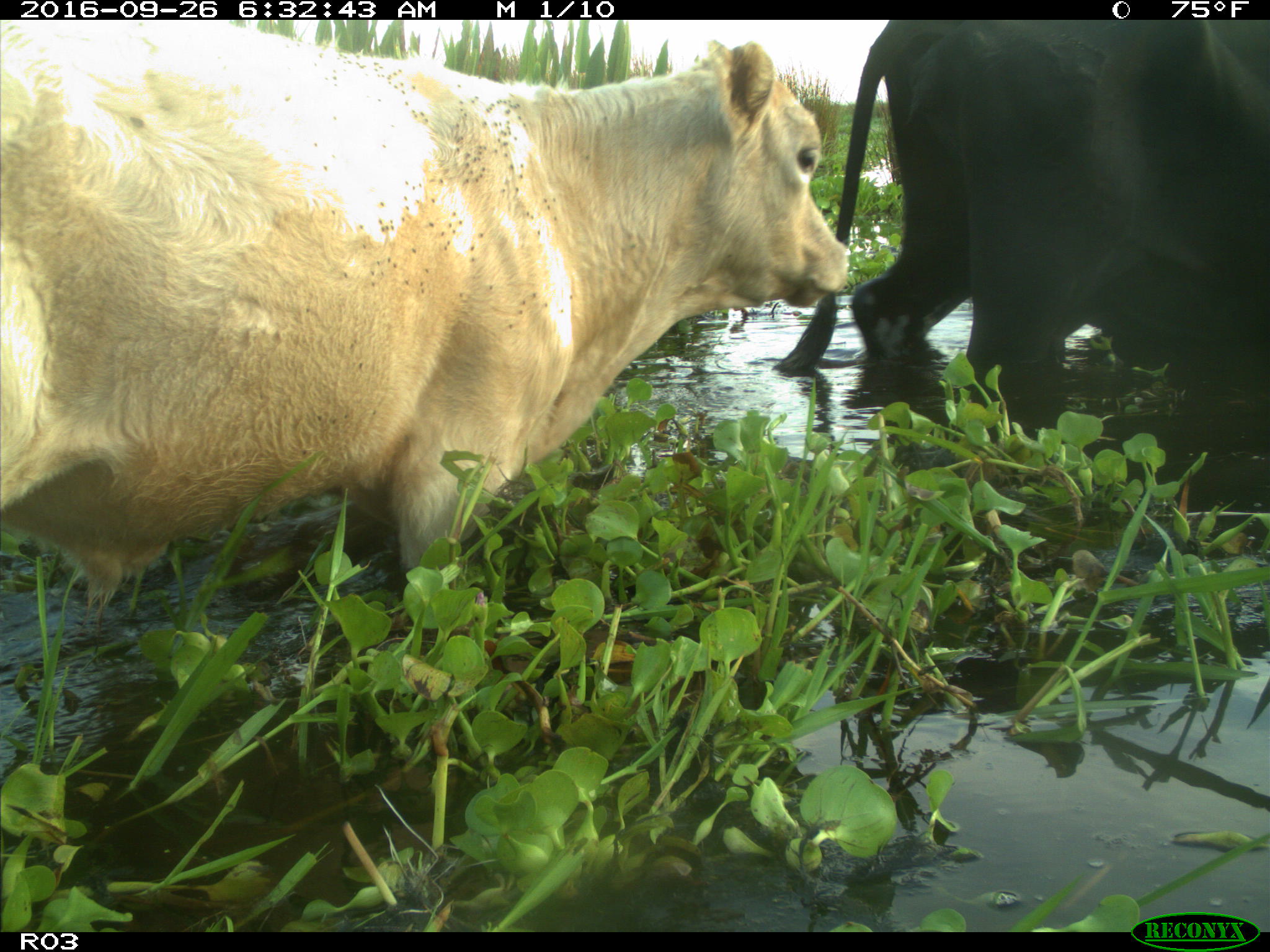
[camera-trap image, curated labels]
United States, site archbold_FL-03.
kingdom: Animalia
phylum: Chordata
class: Mammalia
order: Artiodactyla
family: Bovidae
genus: Bos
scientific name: Bos taurus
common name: domestic cow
Bos taurus (domestic cow).